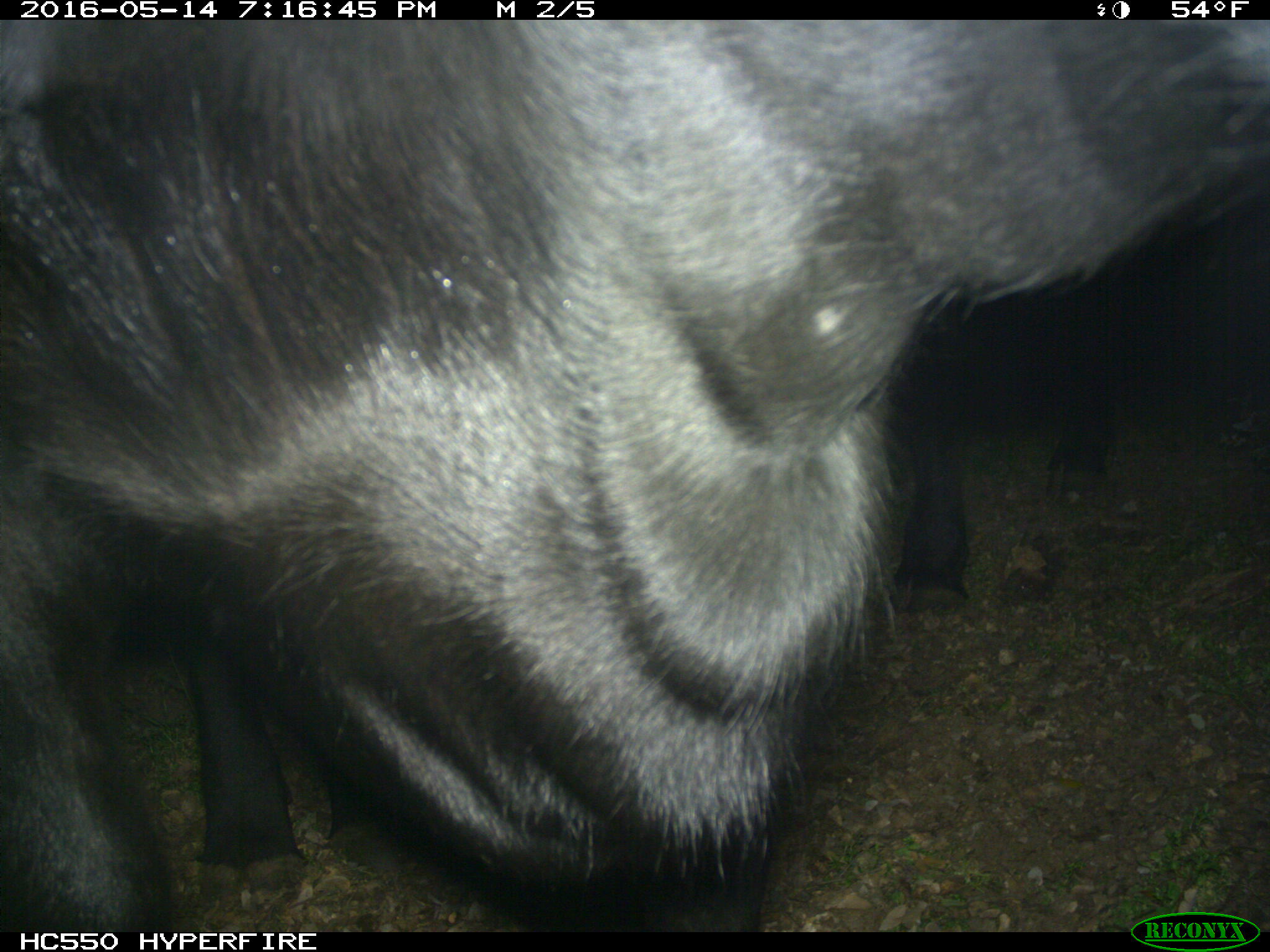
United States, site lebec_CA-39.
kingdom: Animalia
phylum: Chordata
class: Mammalia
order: Artiodactyla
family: Bovidae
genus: Bos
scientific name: Bos taurus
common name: domestic cow